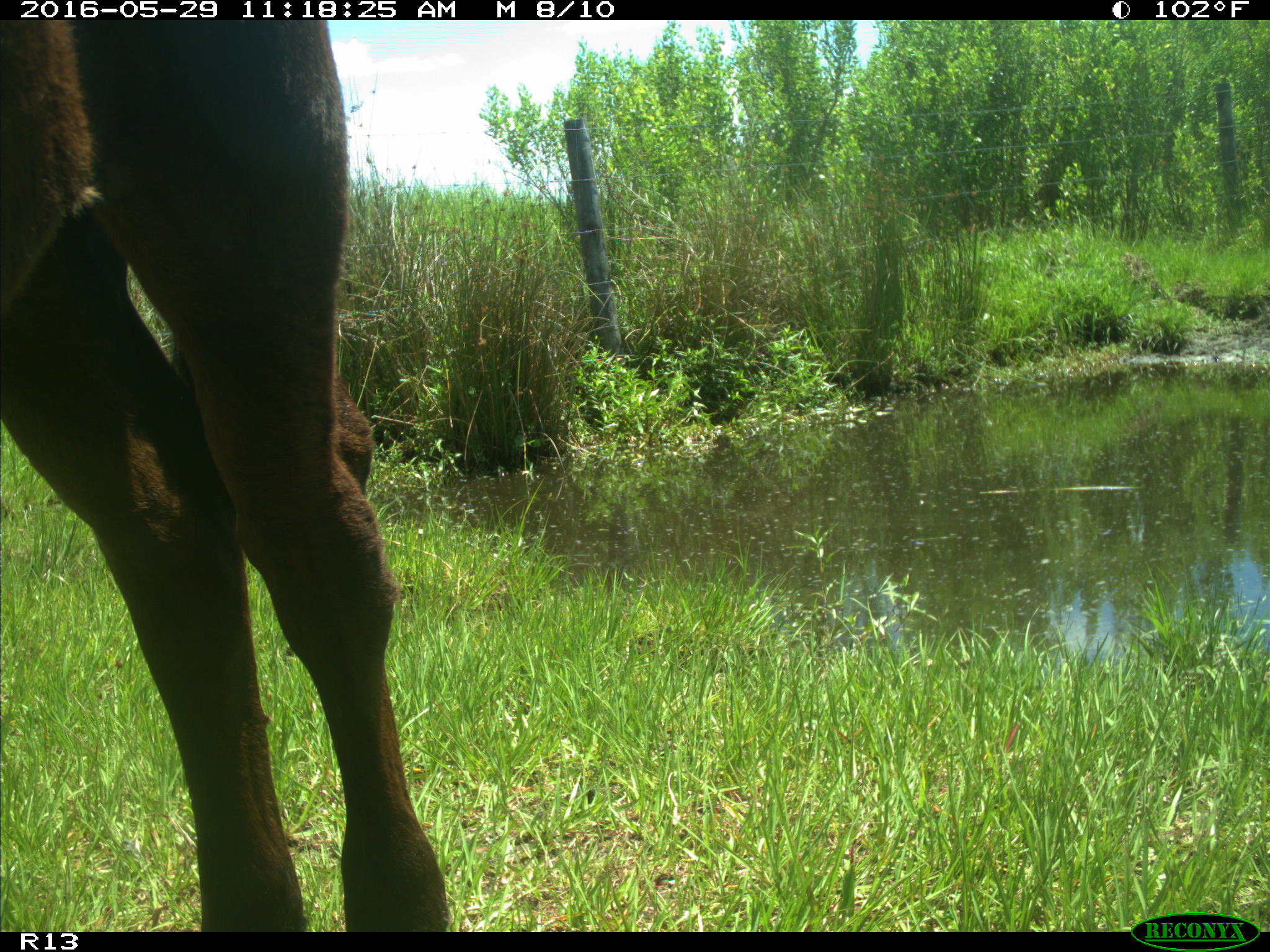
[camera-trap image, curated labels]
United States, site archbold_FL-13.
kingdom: Animalia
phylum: Chordata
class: Mammalia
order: Artiodactyla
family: Bovidae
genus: Bos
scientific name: Bos taurus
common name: domestic cow